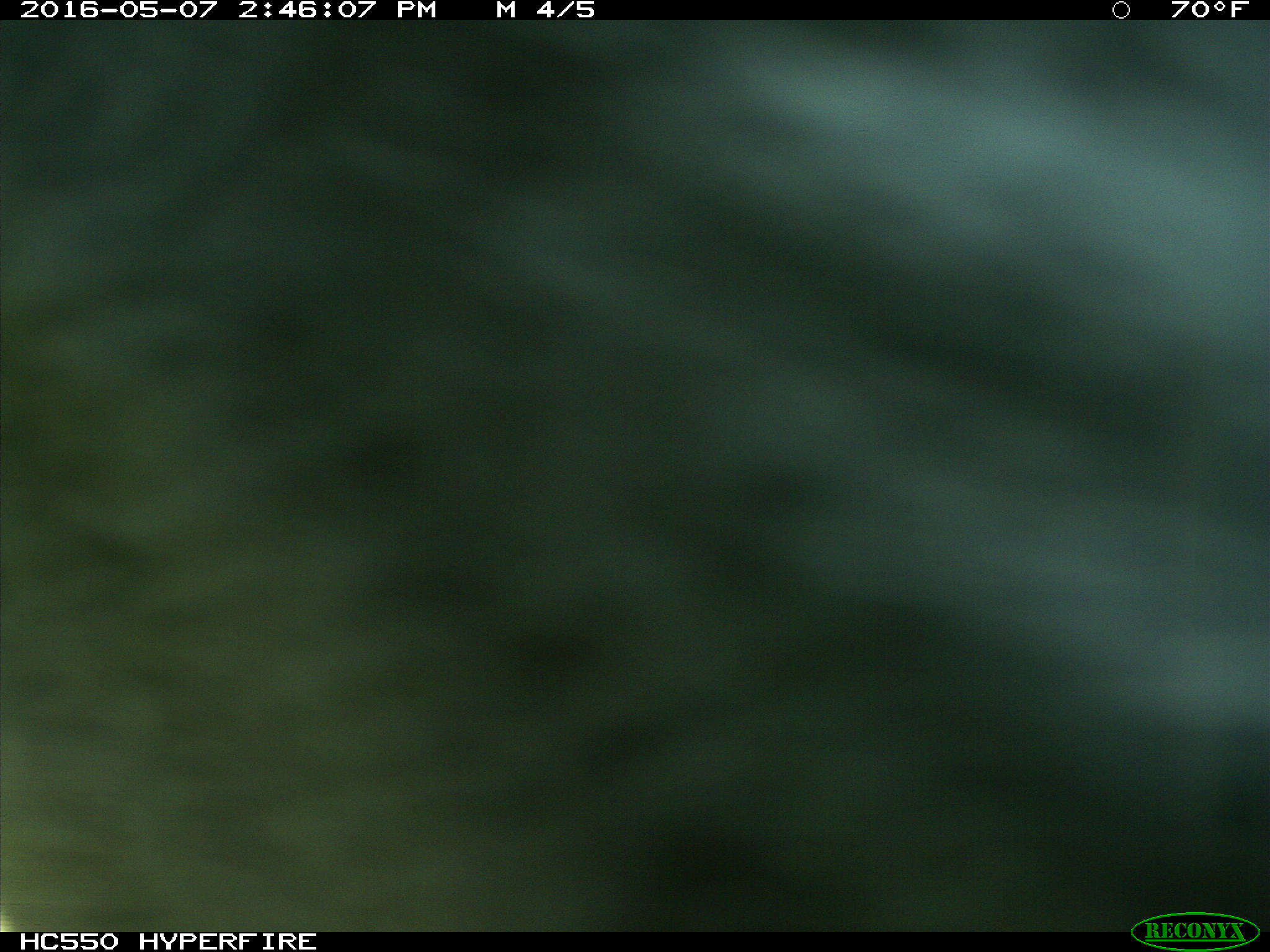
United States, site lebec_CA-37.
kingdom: Animalia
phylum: Chordata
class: Mammalia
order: Artiodactyla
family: Bovidae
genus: Bos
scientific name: Bos taurus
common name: domestic cow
Bos taurus (domestic cow).